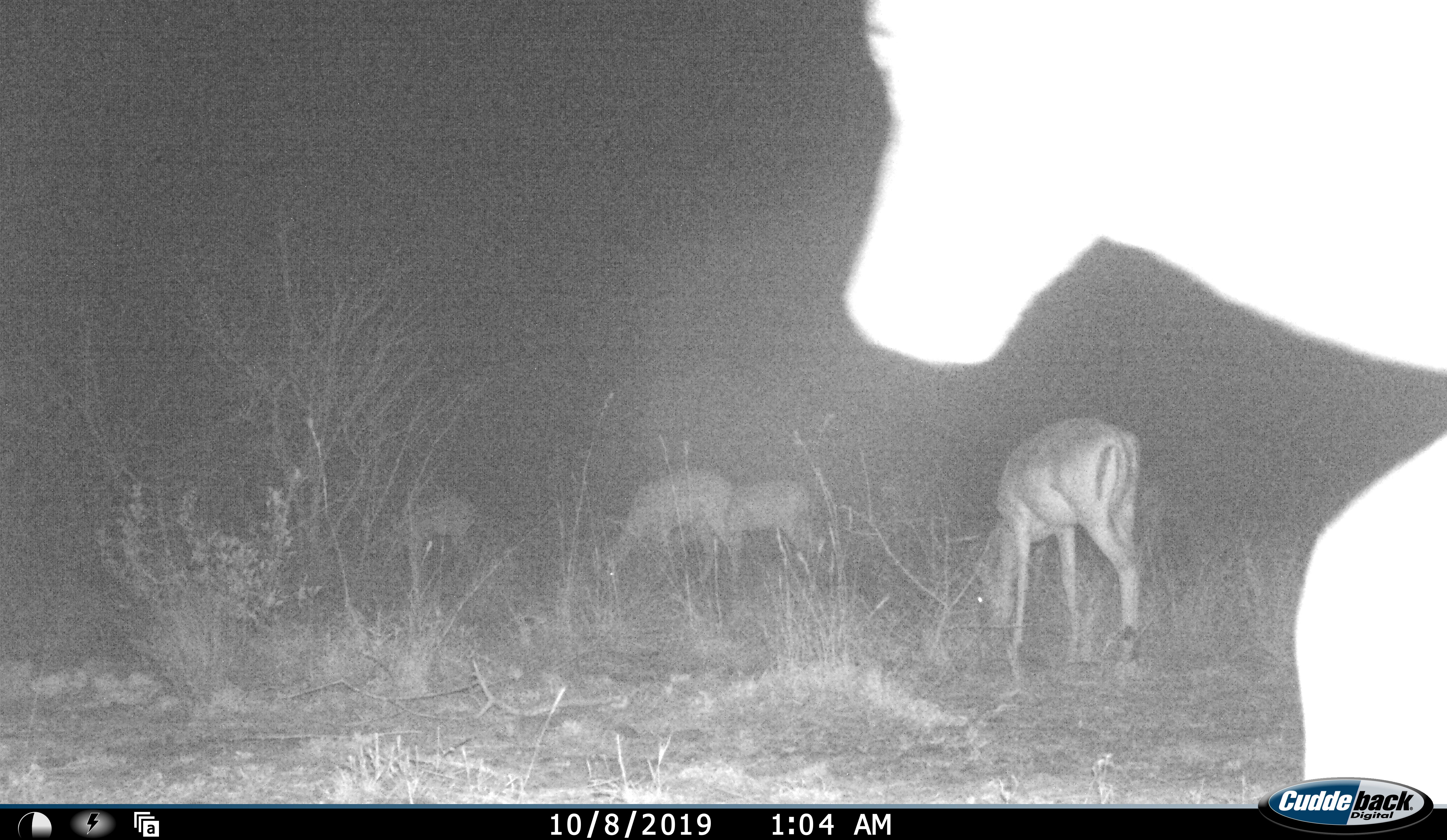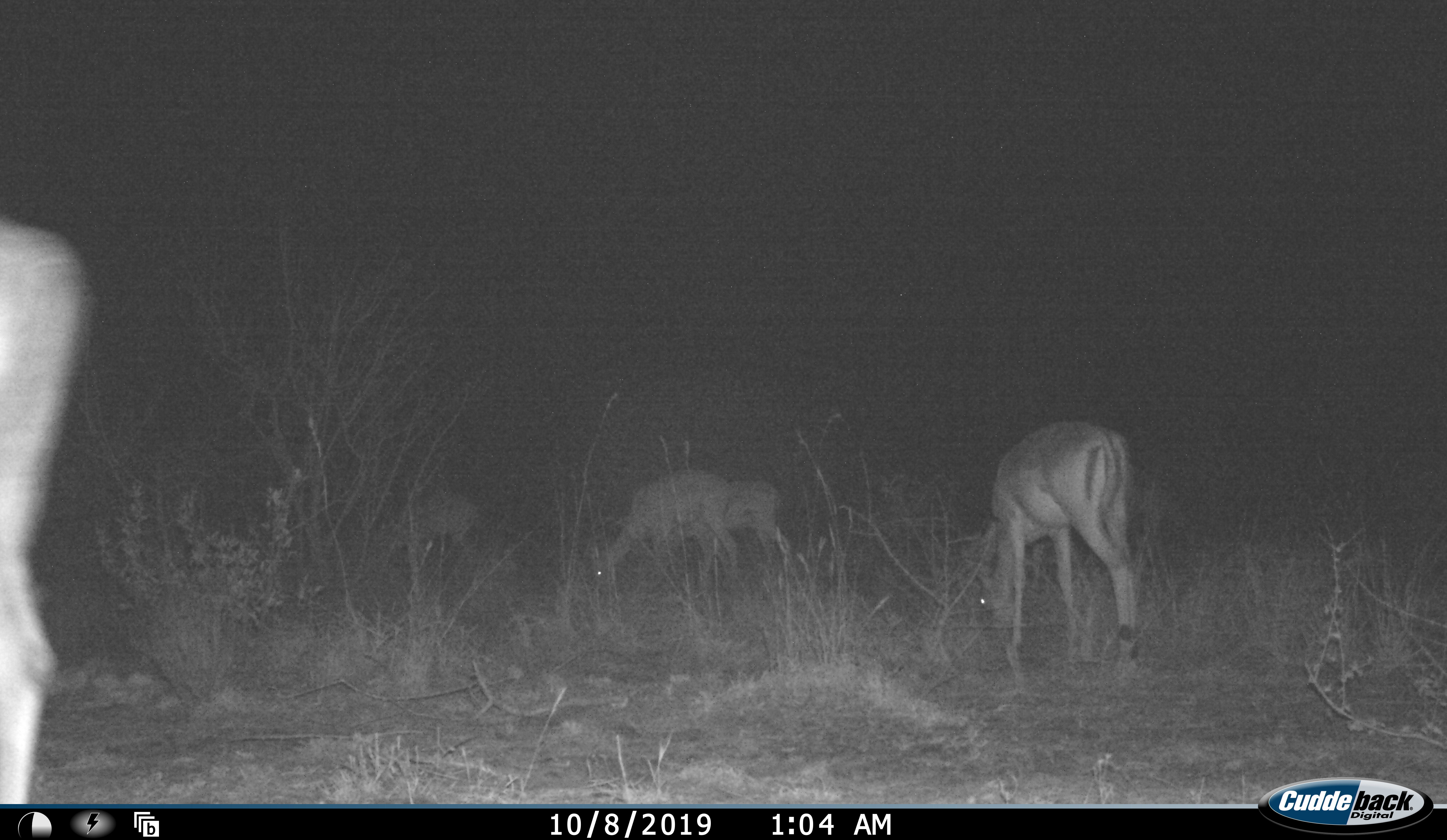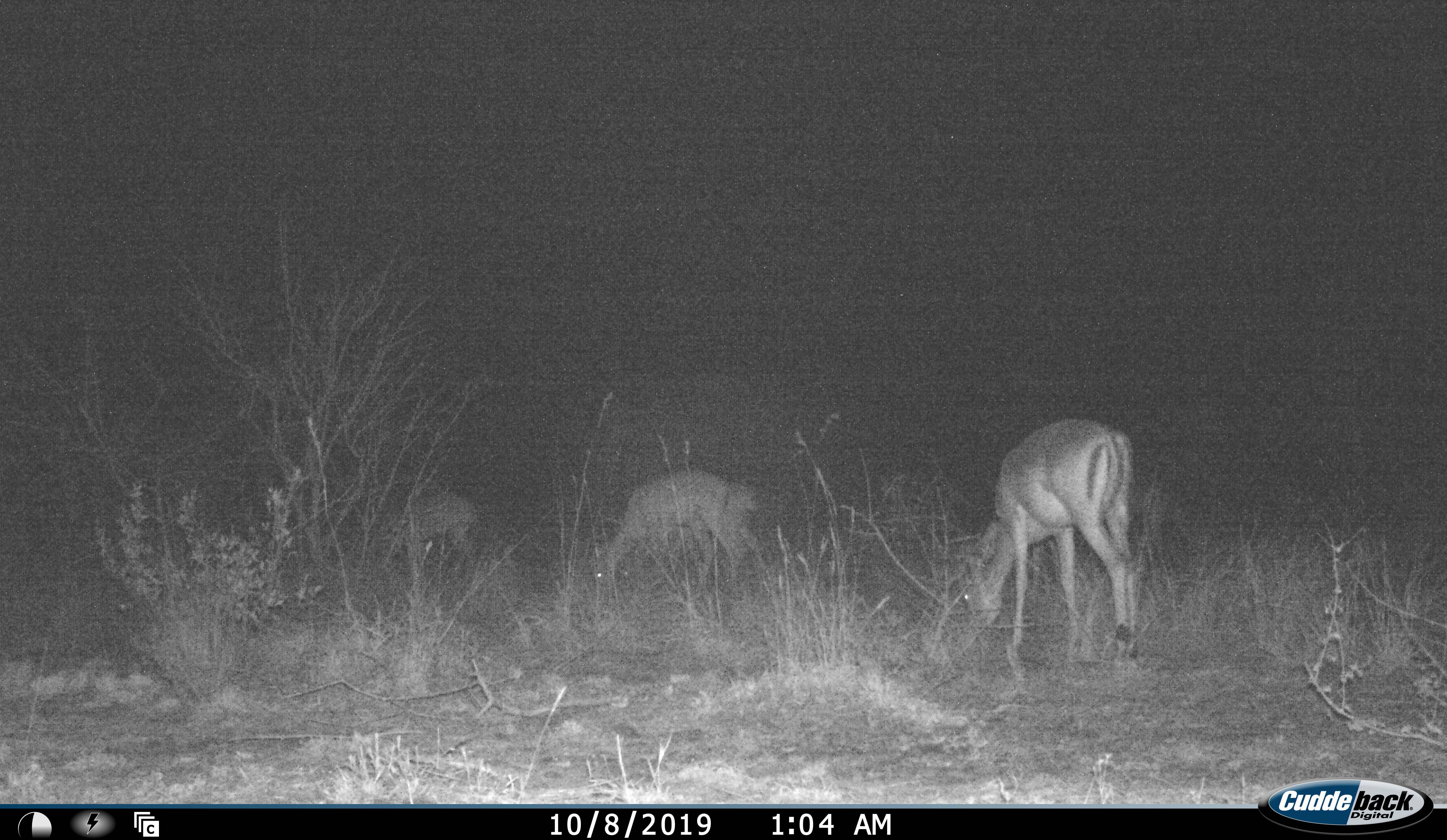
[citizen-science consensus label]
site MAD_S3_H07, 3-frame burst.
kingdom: Animalia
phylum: Chordata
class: Mammalia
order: Artiodactyla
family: Bovidae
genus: Aepyceros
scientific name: Aepyceros melampus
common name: impala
Impala (Aepyceros melampus), count 5. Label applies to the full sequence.